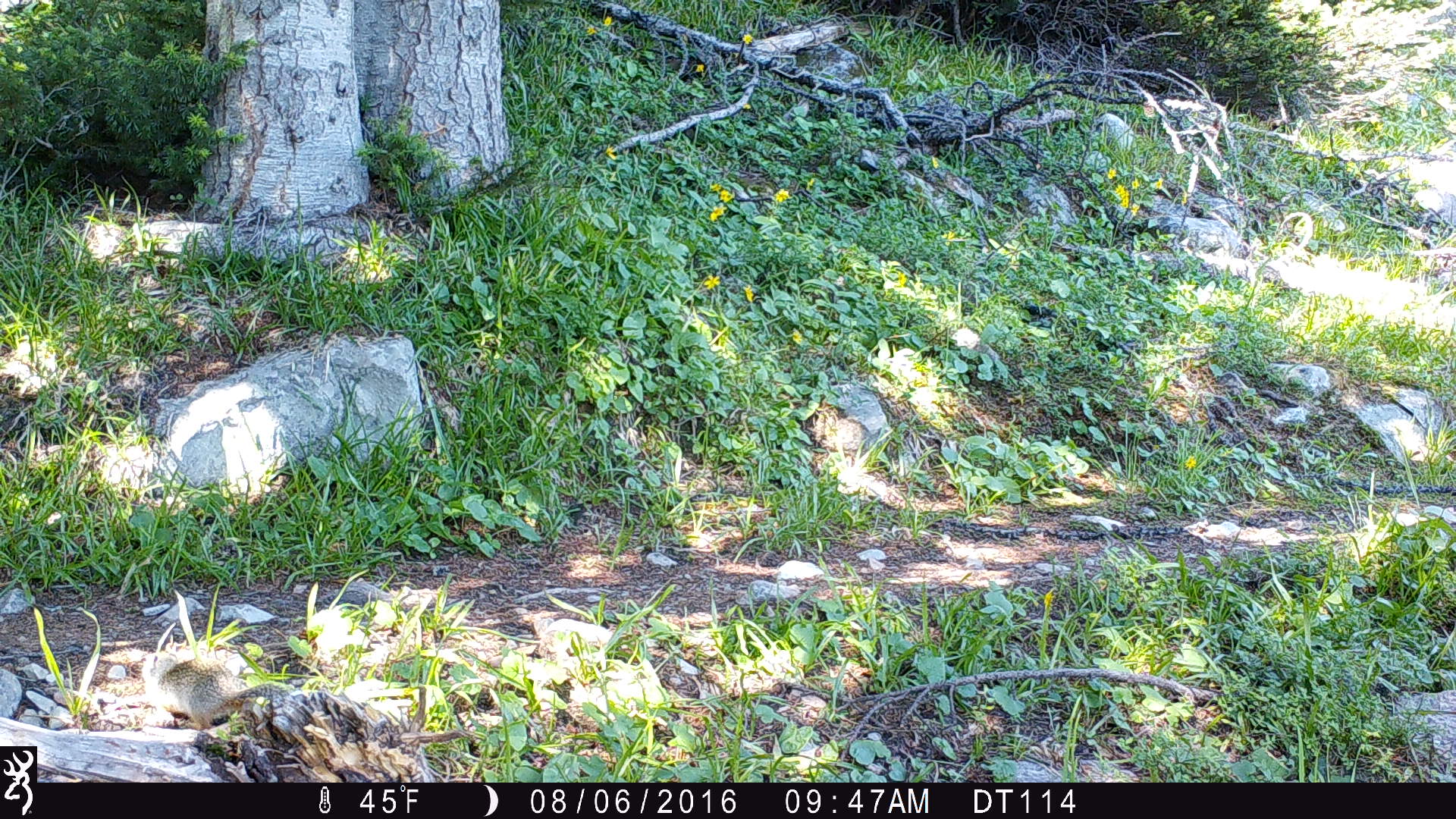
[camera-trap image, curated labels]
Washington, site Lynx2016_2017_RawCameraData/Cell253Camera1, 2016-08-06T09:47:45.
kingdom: Animalia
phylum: Chordata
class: Mammalia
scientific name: Mammalia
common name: small mammal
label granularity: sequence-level